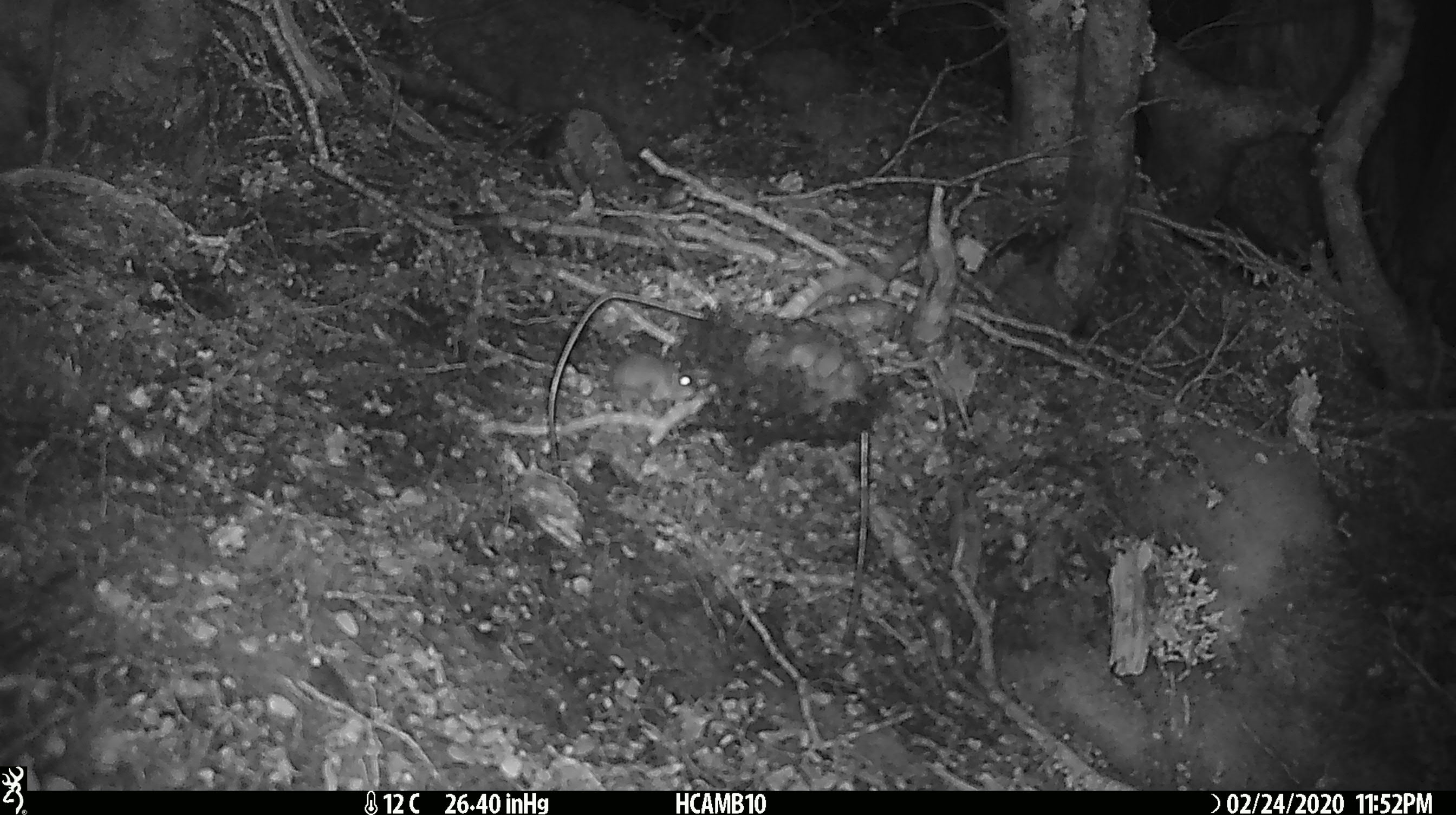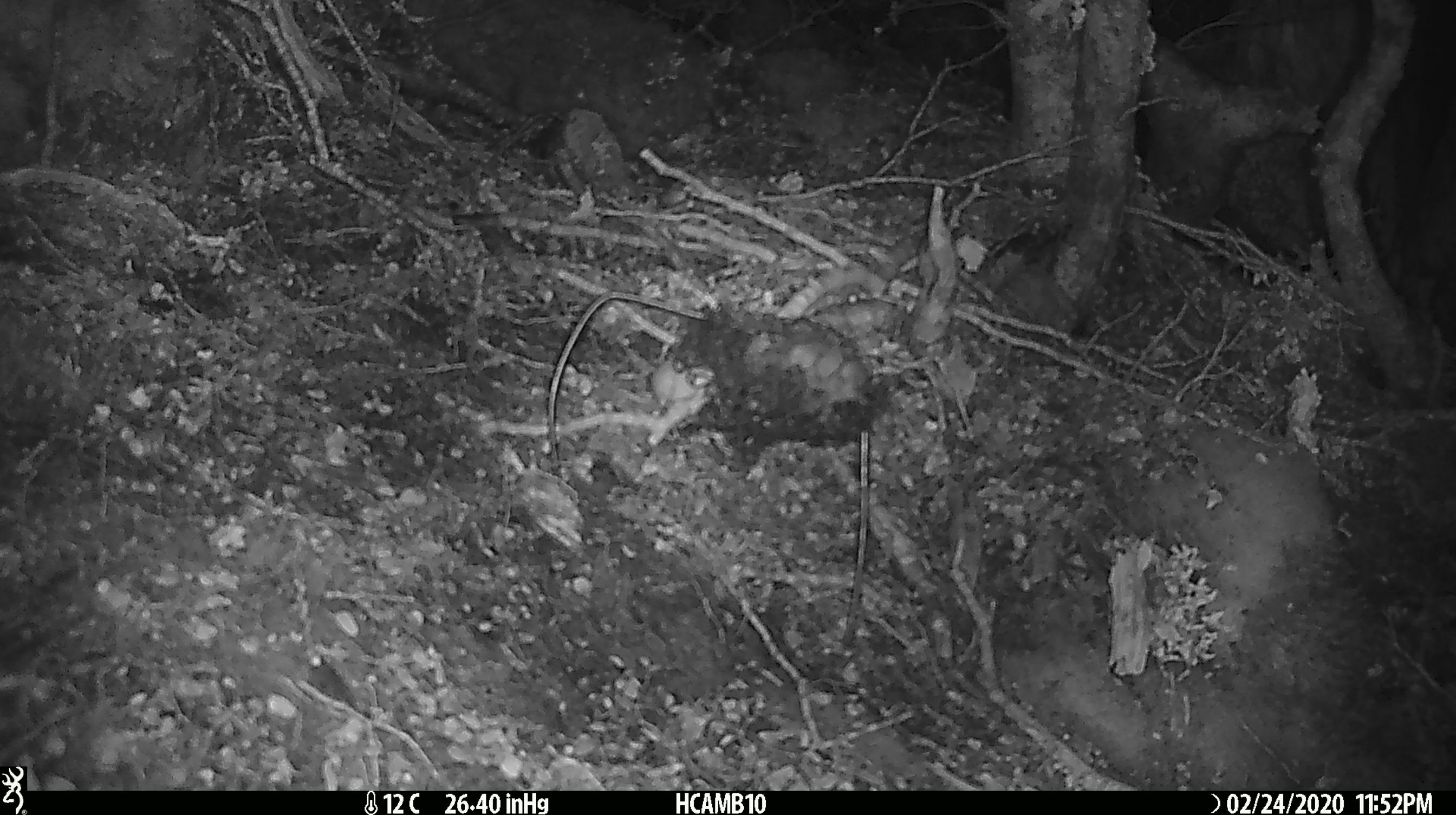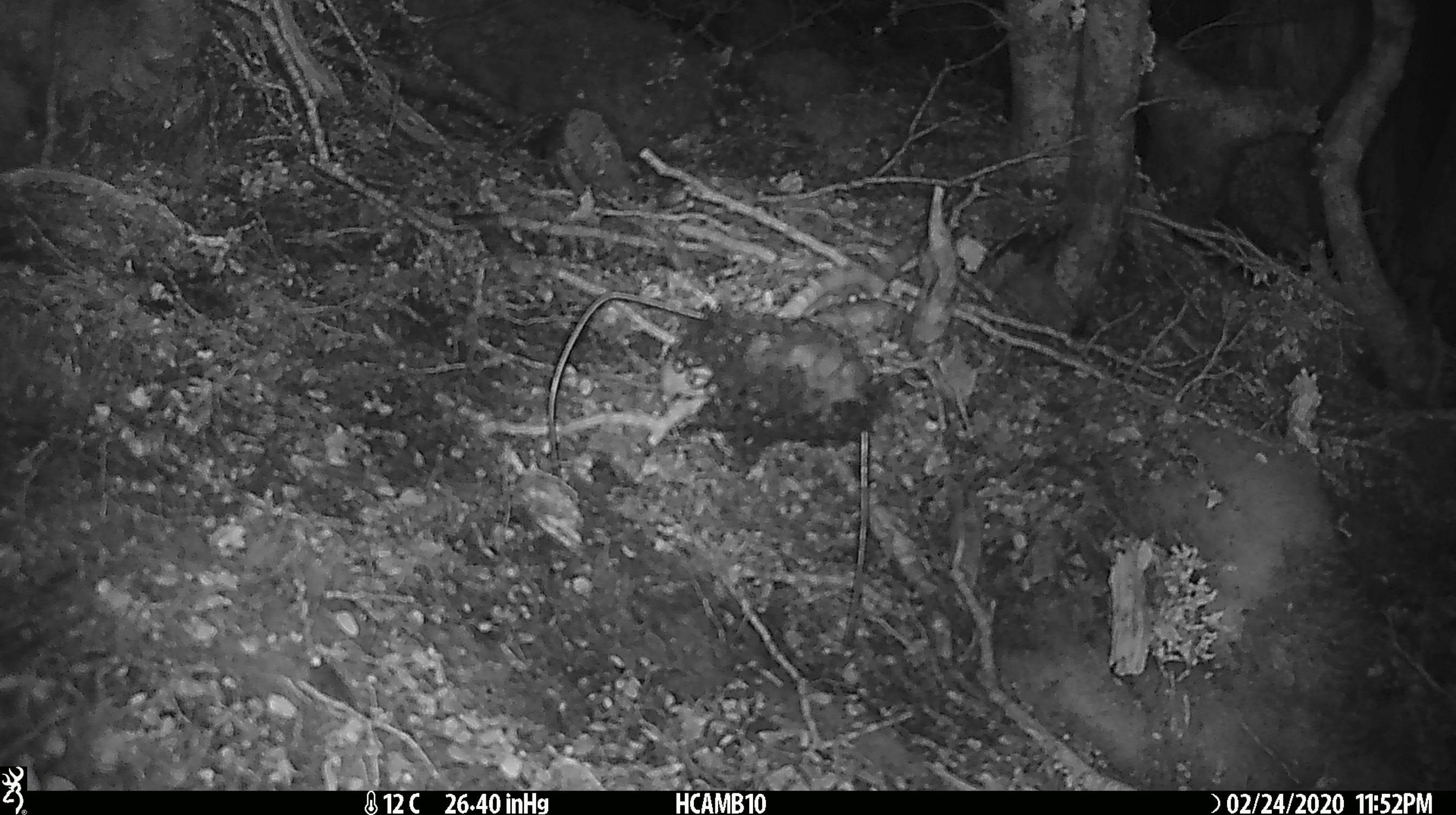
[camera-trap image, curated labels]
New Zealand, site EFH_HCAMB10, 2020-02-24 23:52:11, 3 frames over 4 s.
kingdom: Animalia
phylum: Chordata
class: Mammalia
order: Rodentia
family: Muridae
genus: Mus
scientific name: Mus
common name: mouse